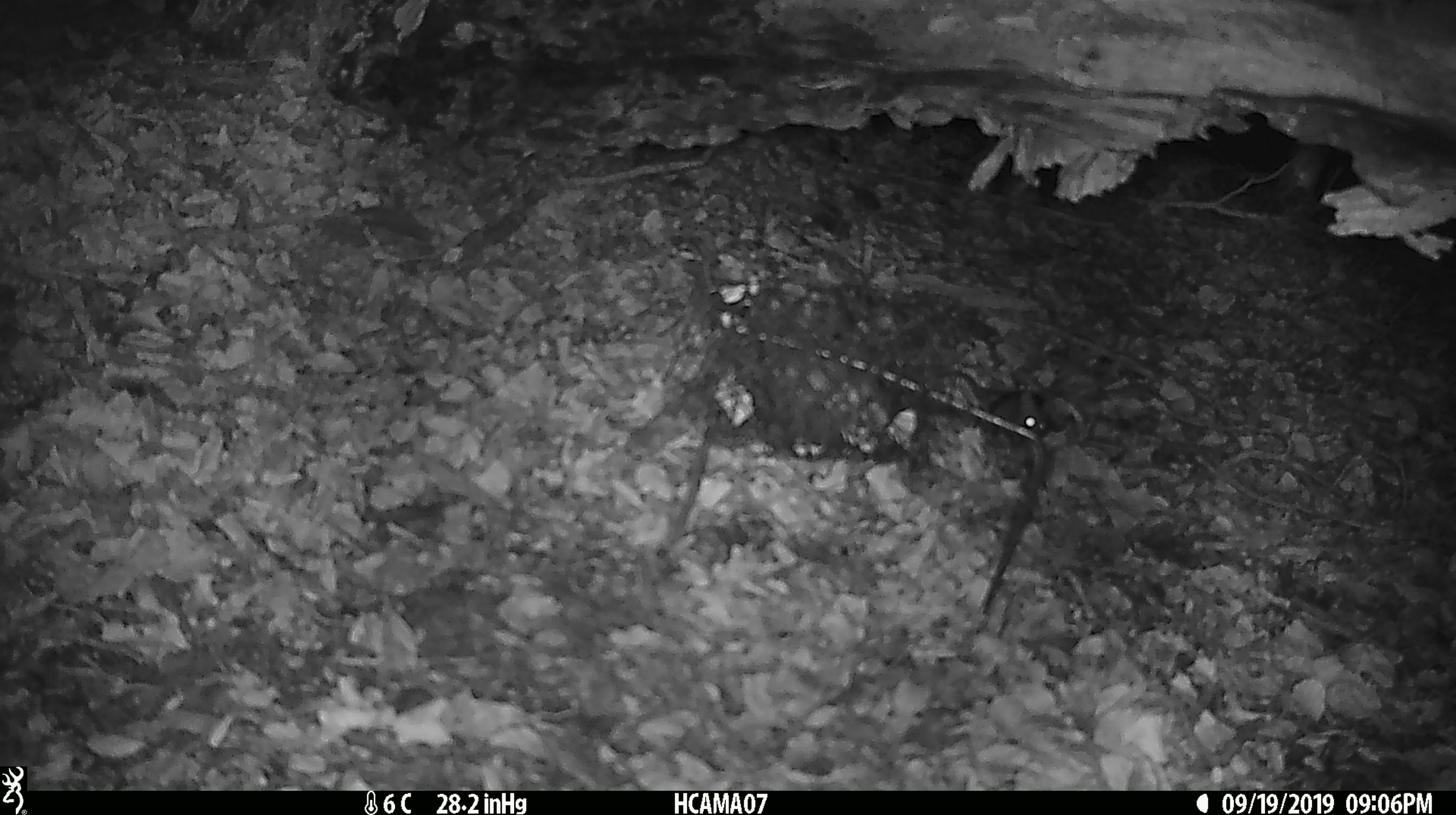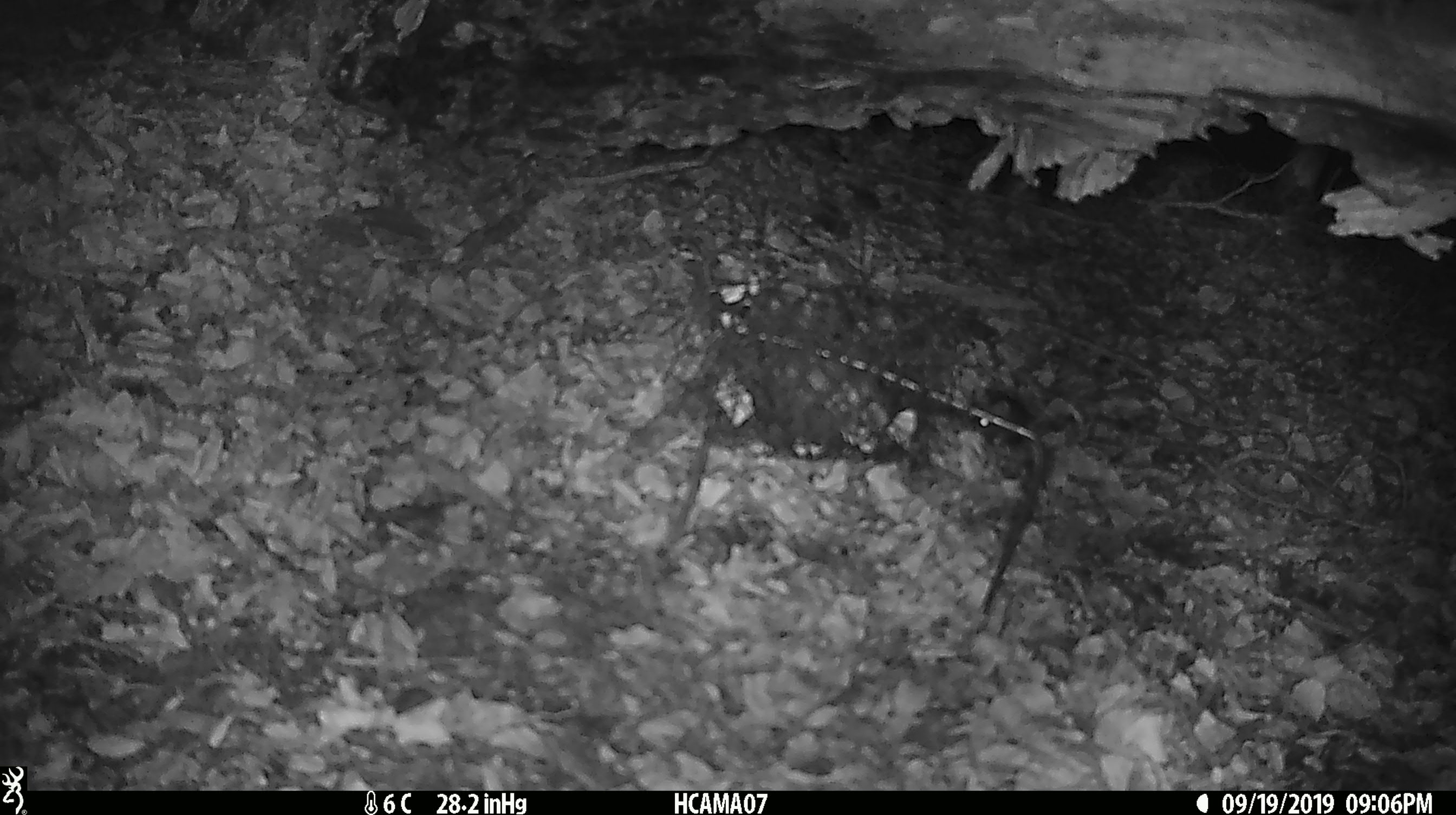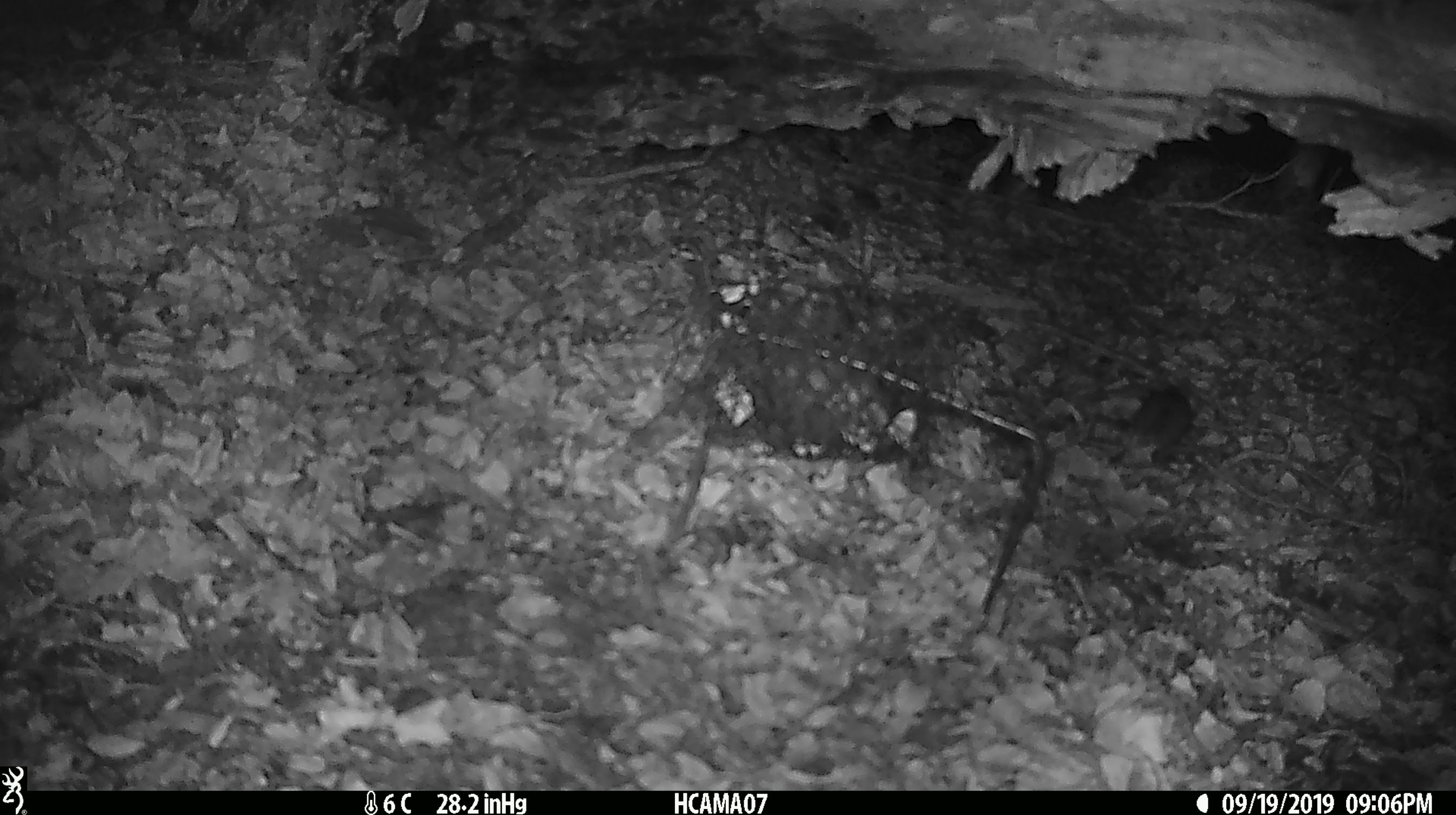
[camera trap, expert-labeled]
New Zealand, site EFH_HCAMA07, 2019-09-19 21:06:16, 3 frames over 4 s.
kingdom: Animalia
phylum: Chordata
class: Mammalia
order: Rodentia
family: Muridae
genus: Mus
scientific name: Mus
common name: mouse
Mouse (Mus).